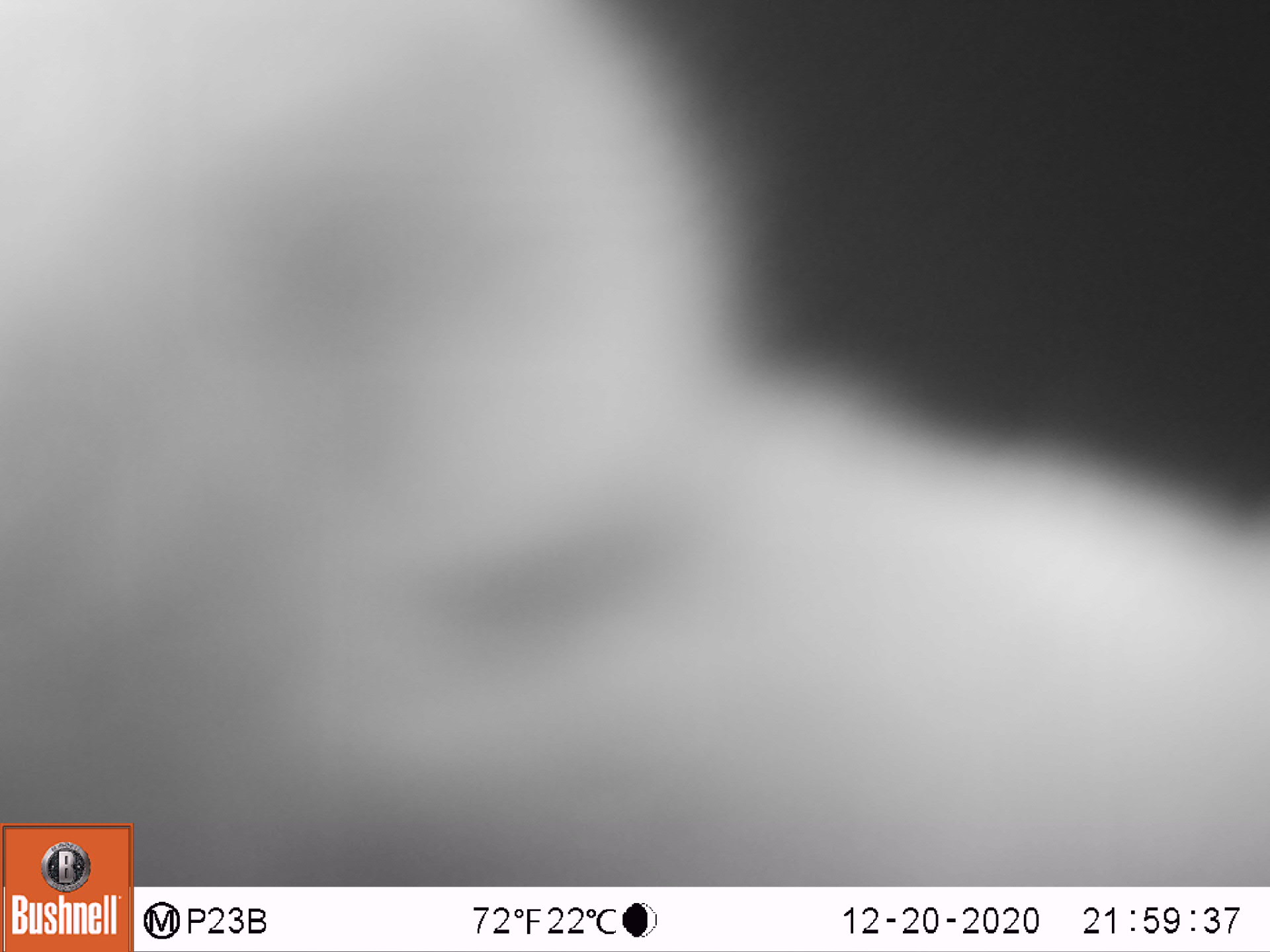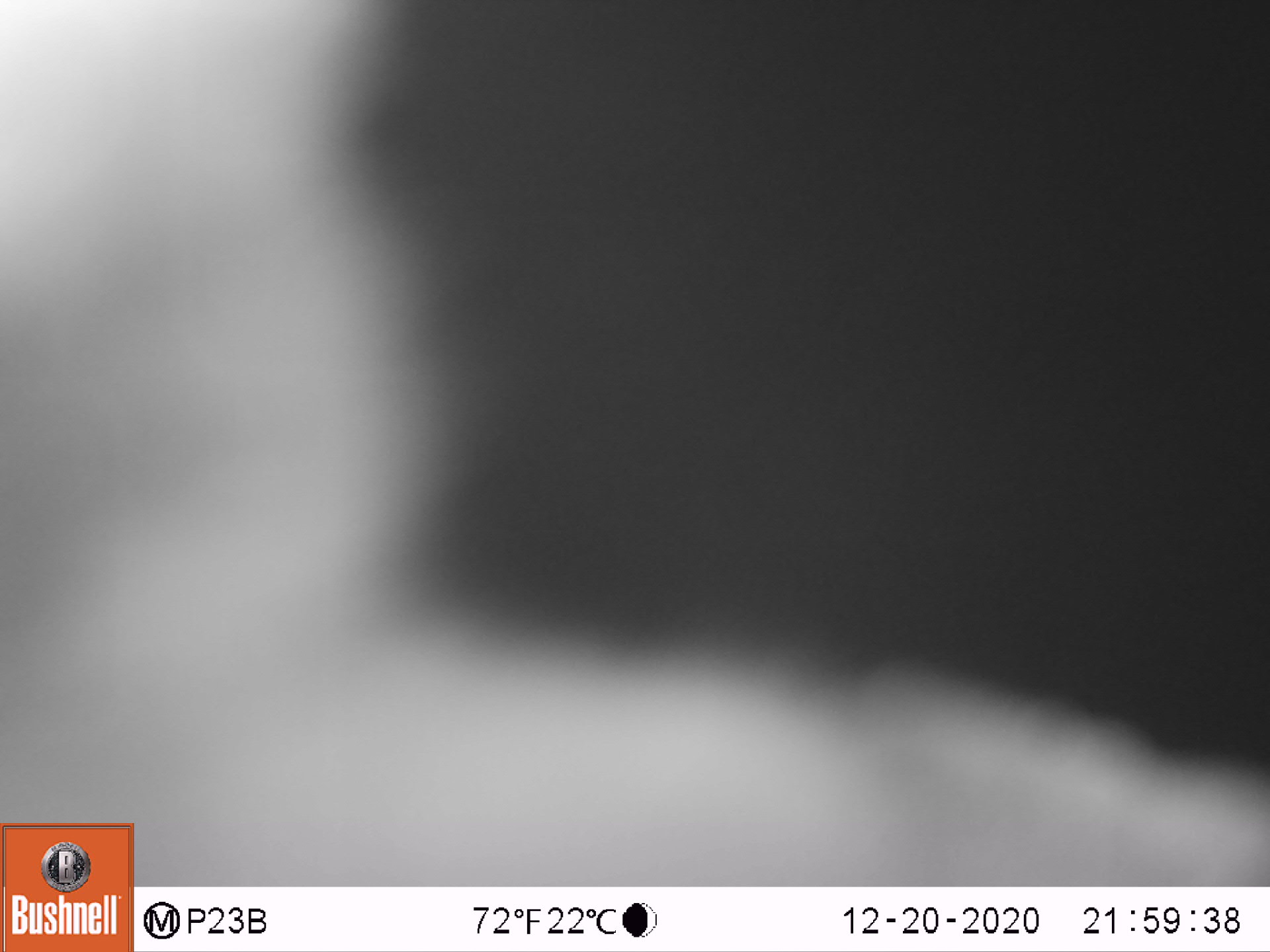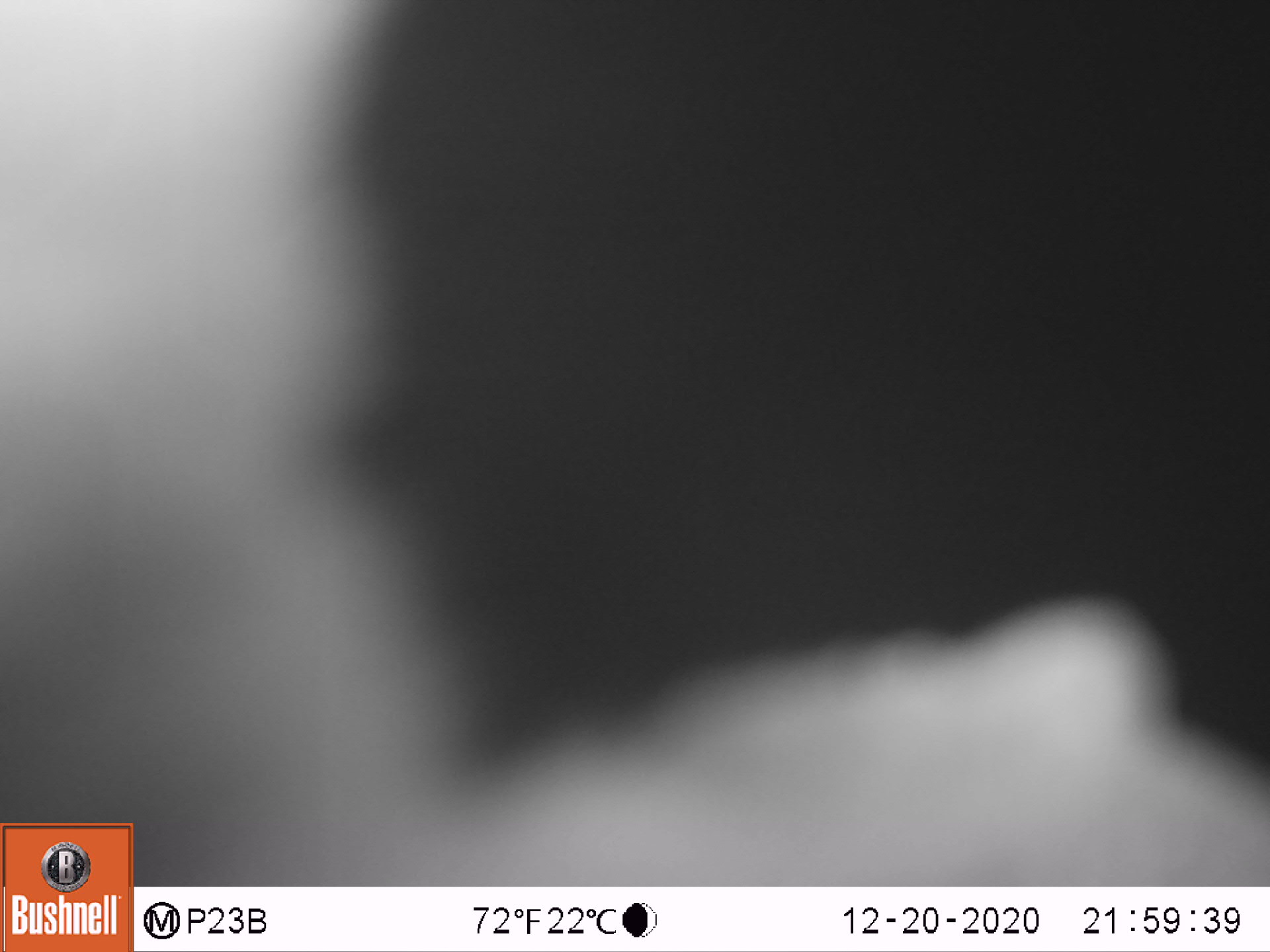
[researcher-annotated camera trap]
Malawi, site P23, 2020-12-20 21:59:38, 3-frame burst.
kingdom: Animalia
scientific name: Animalia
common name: other animal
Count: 1.